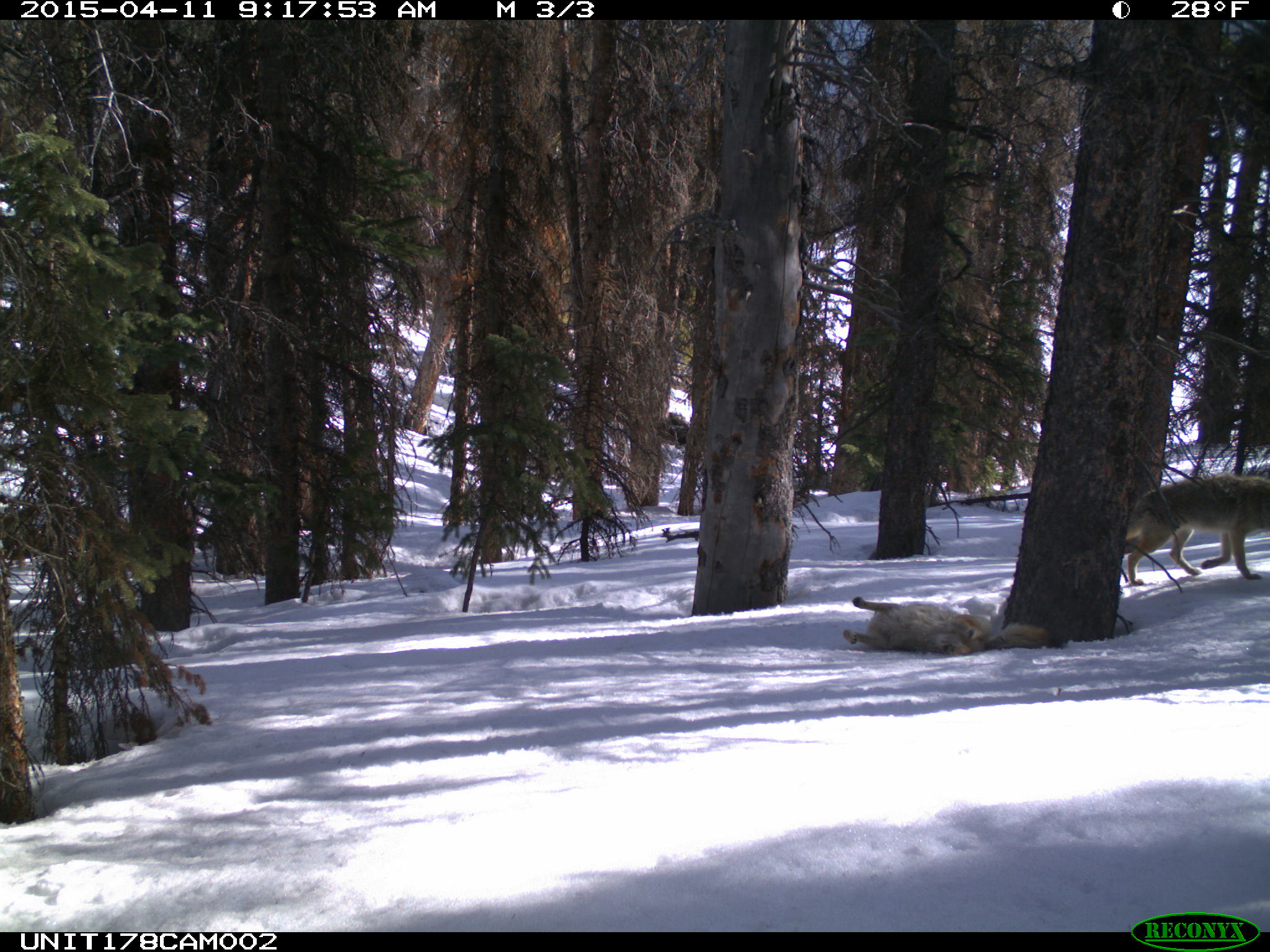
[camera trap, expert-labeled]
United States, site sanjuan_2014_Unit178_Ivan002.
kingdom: Animalia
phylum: Chordata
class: Mammalia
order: Carnivora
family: Canidae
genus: Canis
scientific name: Canis latrans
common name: coyote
Canis latrans (coyote).